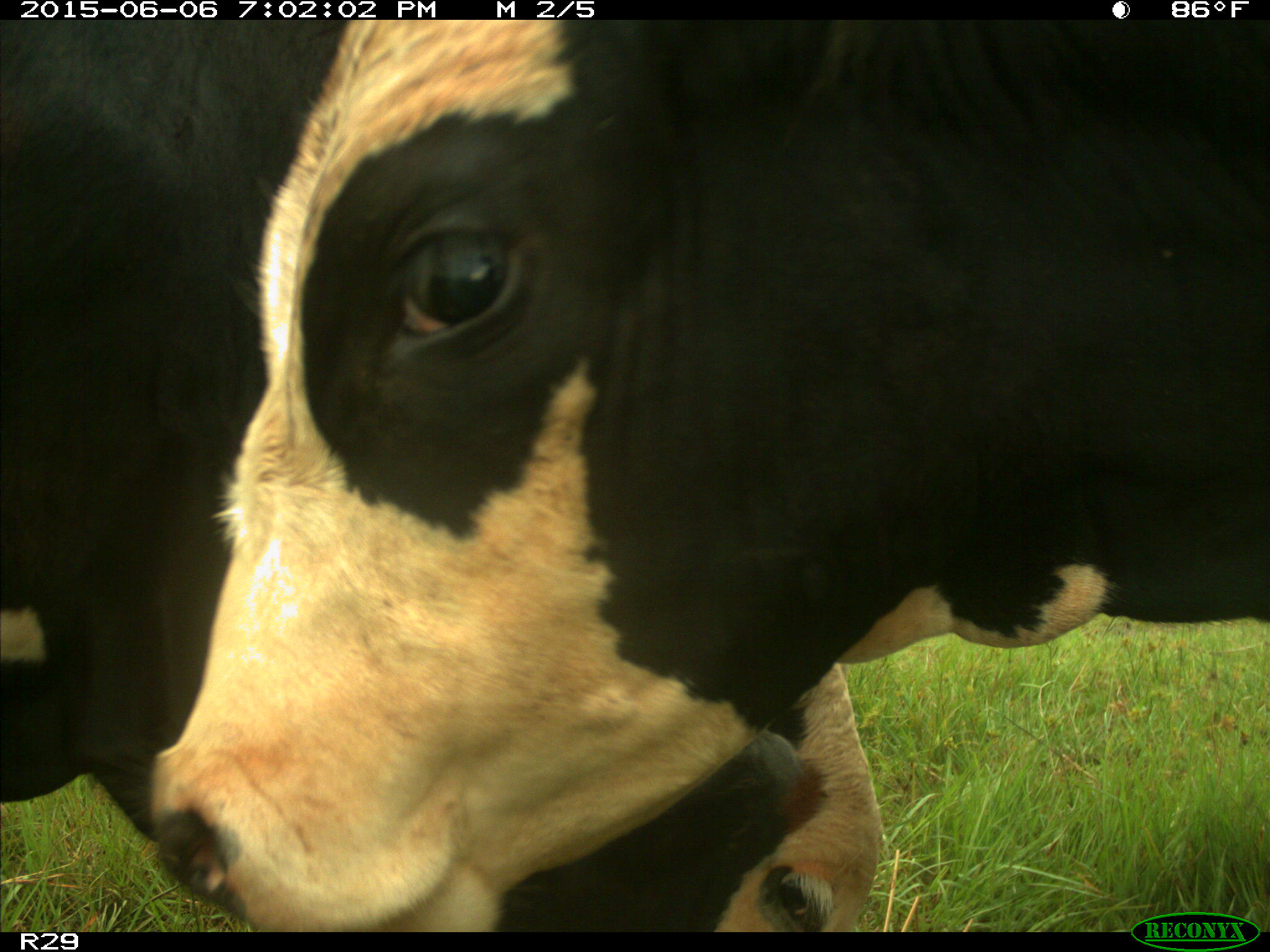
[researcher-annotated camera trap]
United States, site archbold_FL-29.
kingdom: Animalia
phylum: Chordata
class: Mammalia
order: Artiodactyla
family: Bovidae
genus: Bos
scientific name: Bos taurus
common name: domestic cow